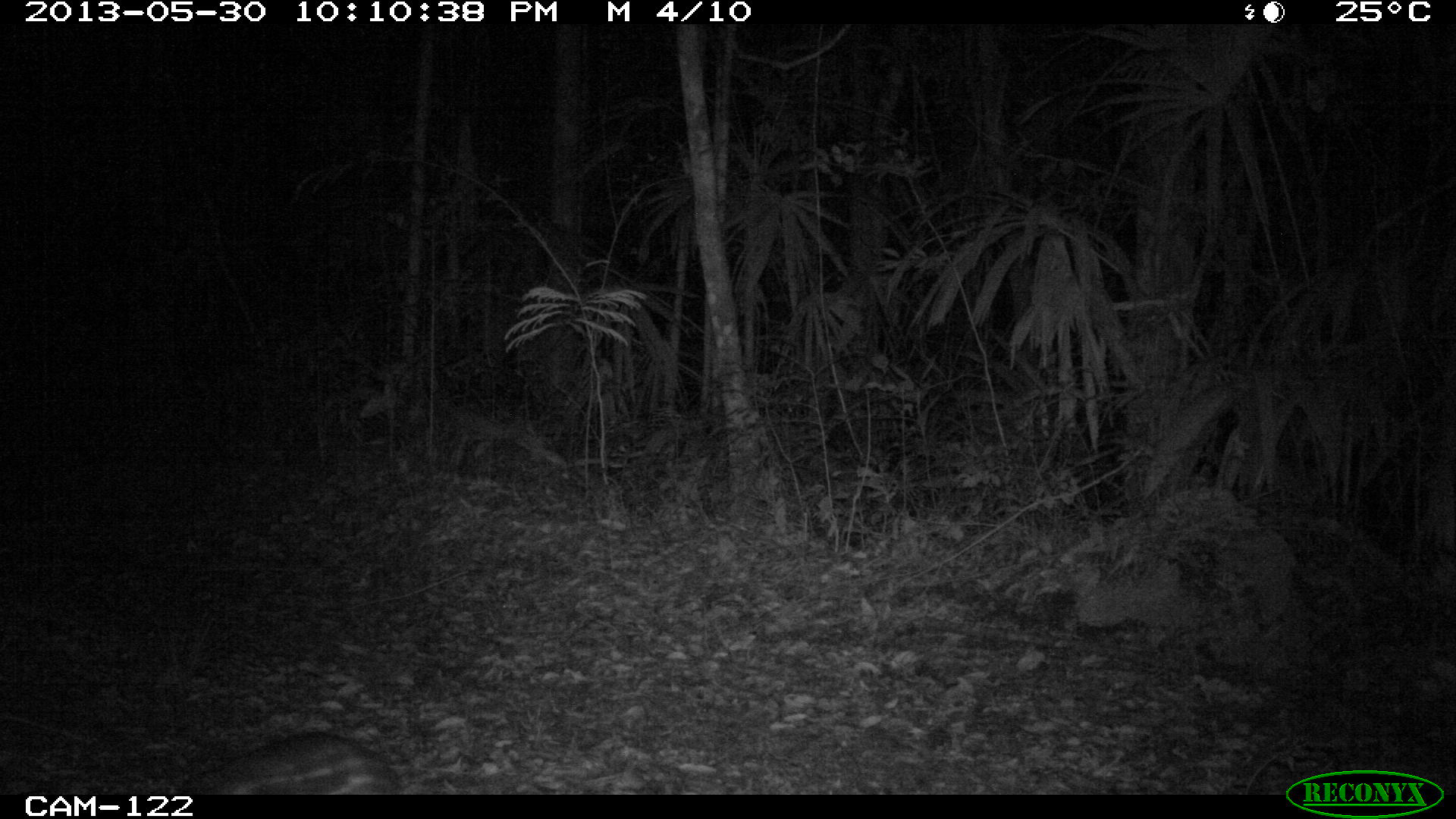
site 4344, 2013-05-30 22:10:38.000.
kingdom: Animalia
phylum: Chordata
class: Mammalia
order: Rodentia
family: Cuniculidae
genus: Cuniculus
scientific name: Cuniculus paca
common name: lowland paca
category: agouti paca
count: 1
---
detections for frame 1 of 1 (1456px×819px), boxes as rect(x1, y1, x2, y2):
agouti paca: rect(173, 728, 402, 795)